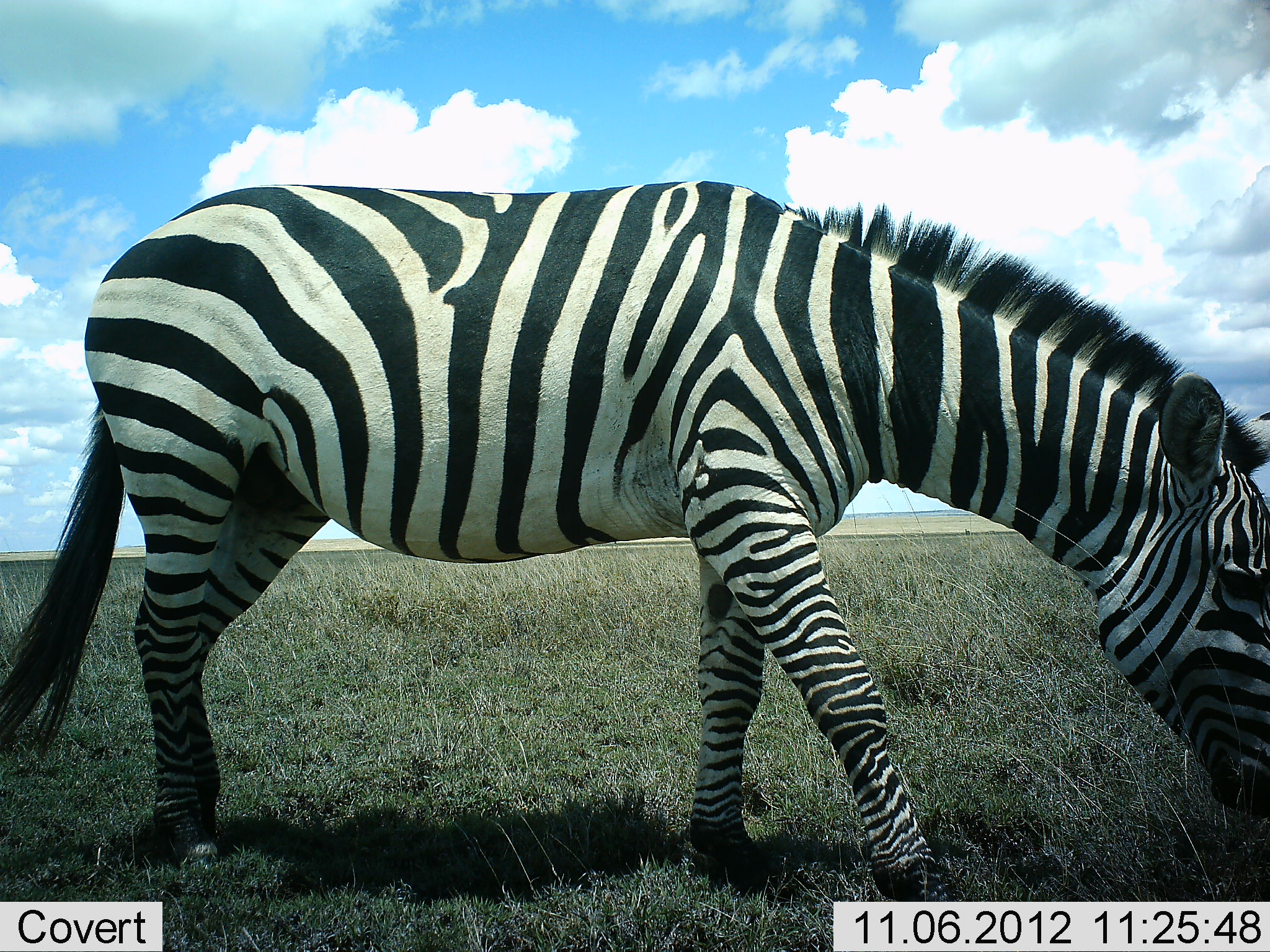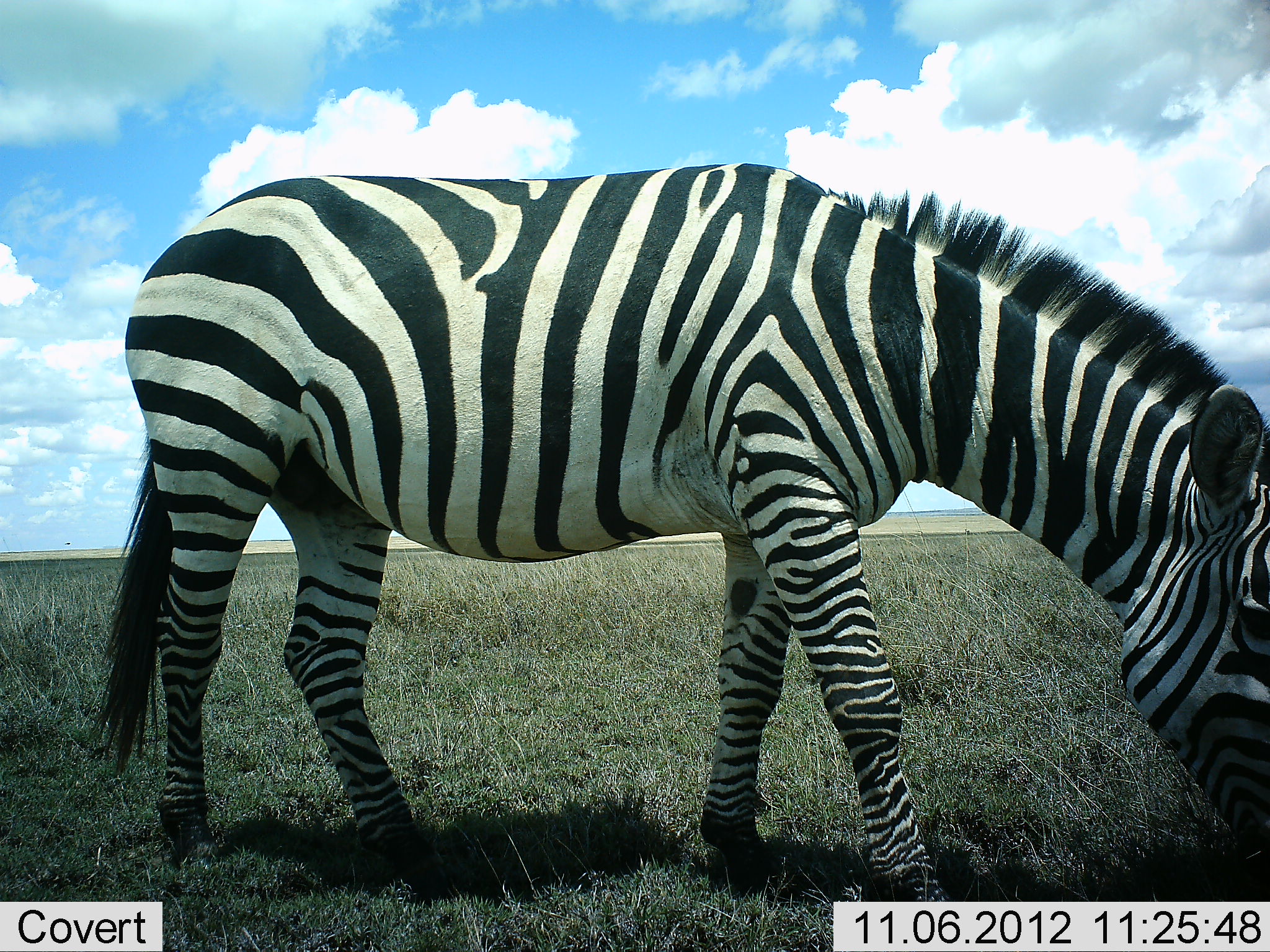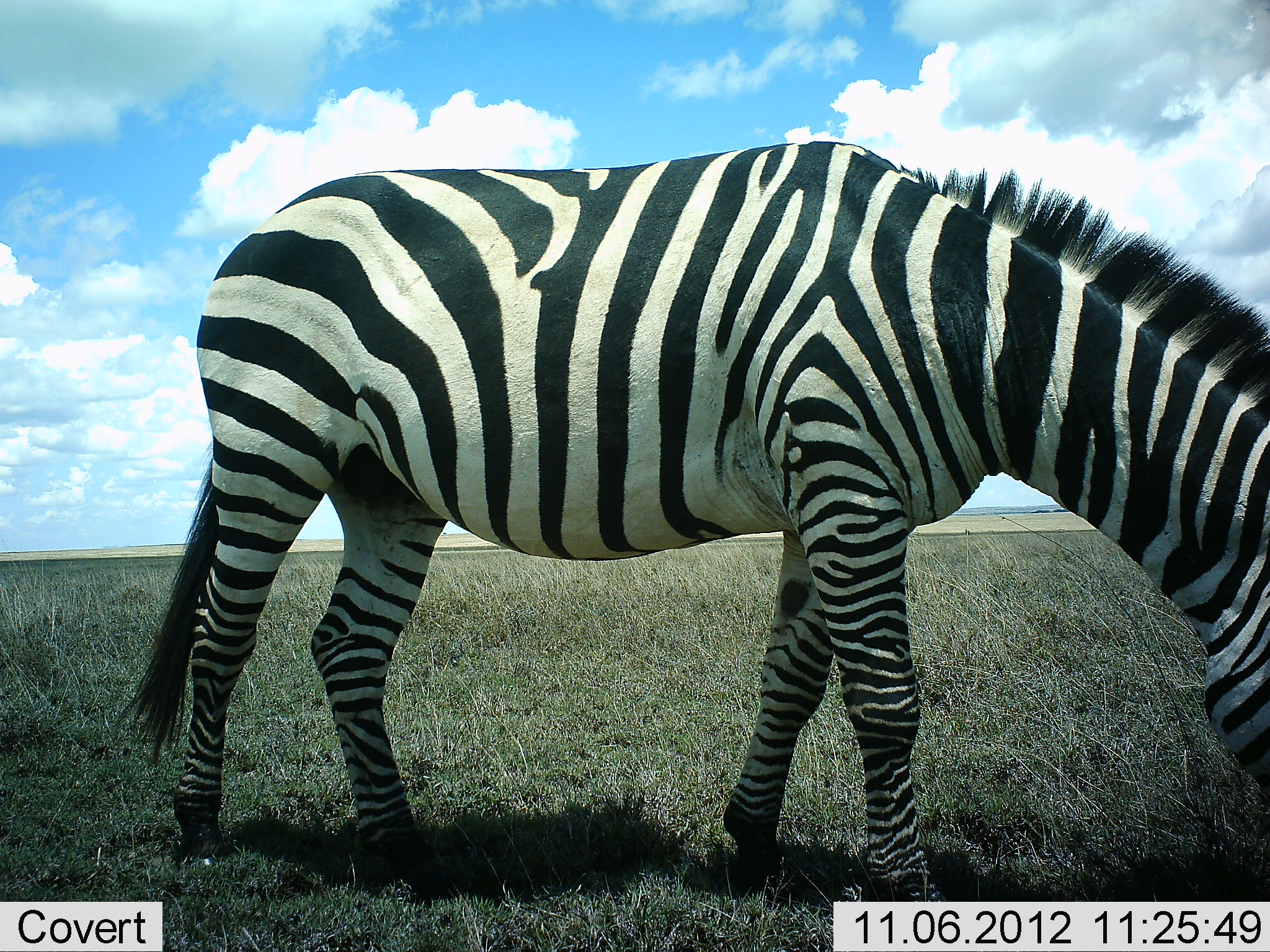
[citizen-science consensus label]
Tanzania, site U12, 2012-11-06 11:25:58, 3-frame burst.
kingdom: Animalia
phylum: Chordata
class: Mammalia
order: Perissodactyla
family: Equidae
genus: Equus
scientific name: Equus quagga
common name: plains zebra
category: zebra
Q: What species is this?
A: Zebra (plains zebra) (Equus quagga).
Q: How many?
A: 1.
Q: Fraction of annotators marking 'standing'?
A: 0%.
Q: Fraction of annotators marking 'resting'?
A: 0%.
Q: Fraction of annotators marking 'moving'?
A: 33%.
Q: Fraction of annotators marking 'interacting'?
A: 0%.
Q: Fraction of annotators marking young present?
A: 0%.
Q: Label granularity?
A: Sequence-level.